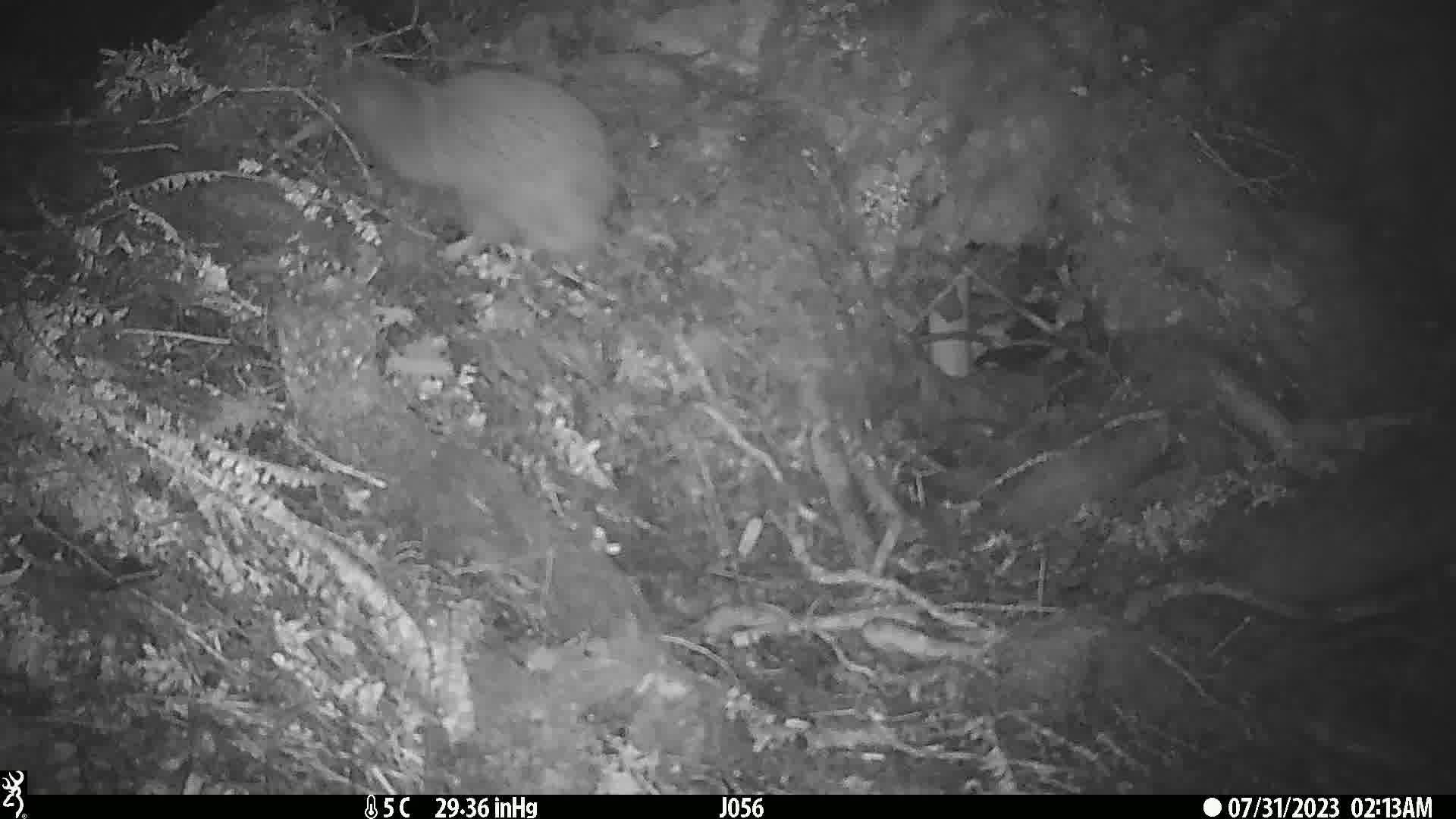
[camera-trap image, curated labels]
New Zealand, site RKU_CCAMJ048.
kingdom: Animalia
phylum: Chordata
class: Aves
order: Apterygiformes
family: Apterygidae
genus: Apteryx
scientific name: Apteryx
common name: kiwi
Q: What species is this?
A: Kiwi (Apteryx).